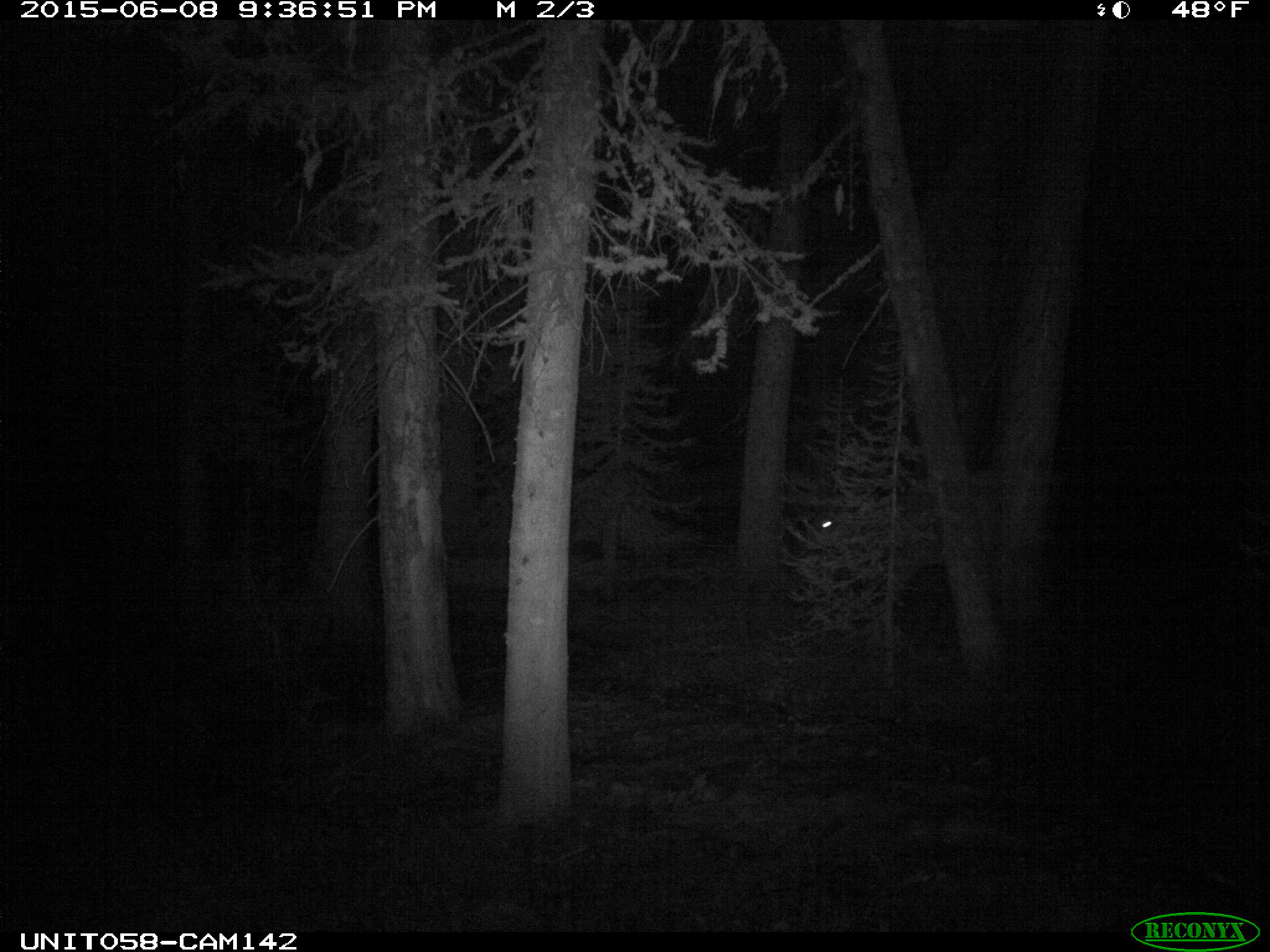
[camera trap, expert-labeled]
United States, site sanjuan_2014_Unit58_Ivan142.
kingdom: Animalia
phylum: Chordata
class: Mammalia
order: Artiodactyla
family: Cervidae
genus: Cervus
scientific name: Cervus elaphus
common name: red deer